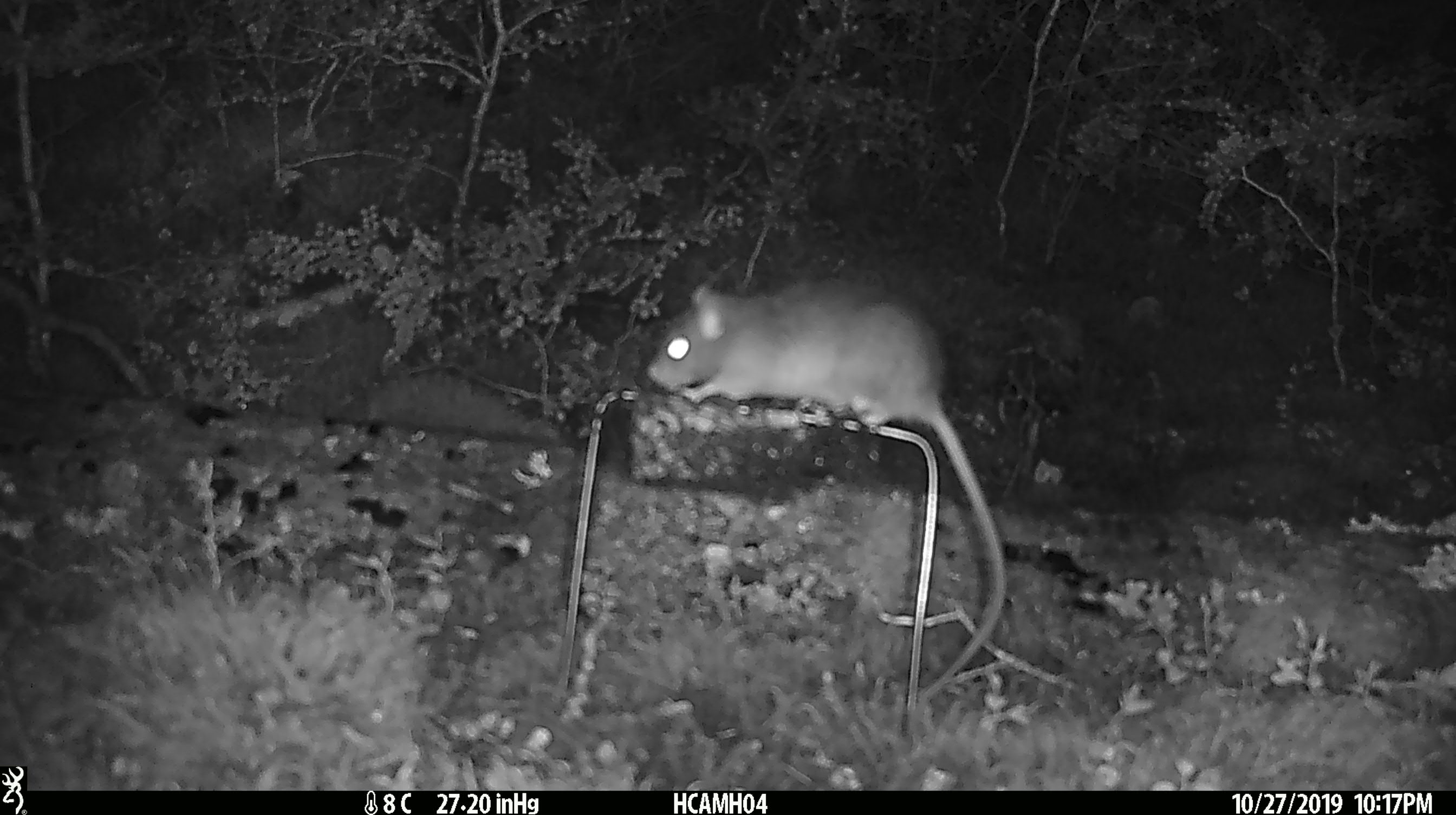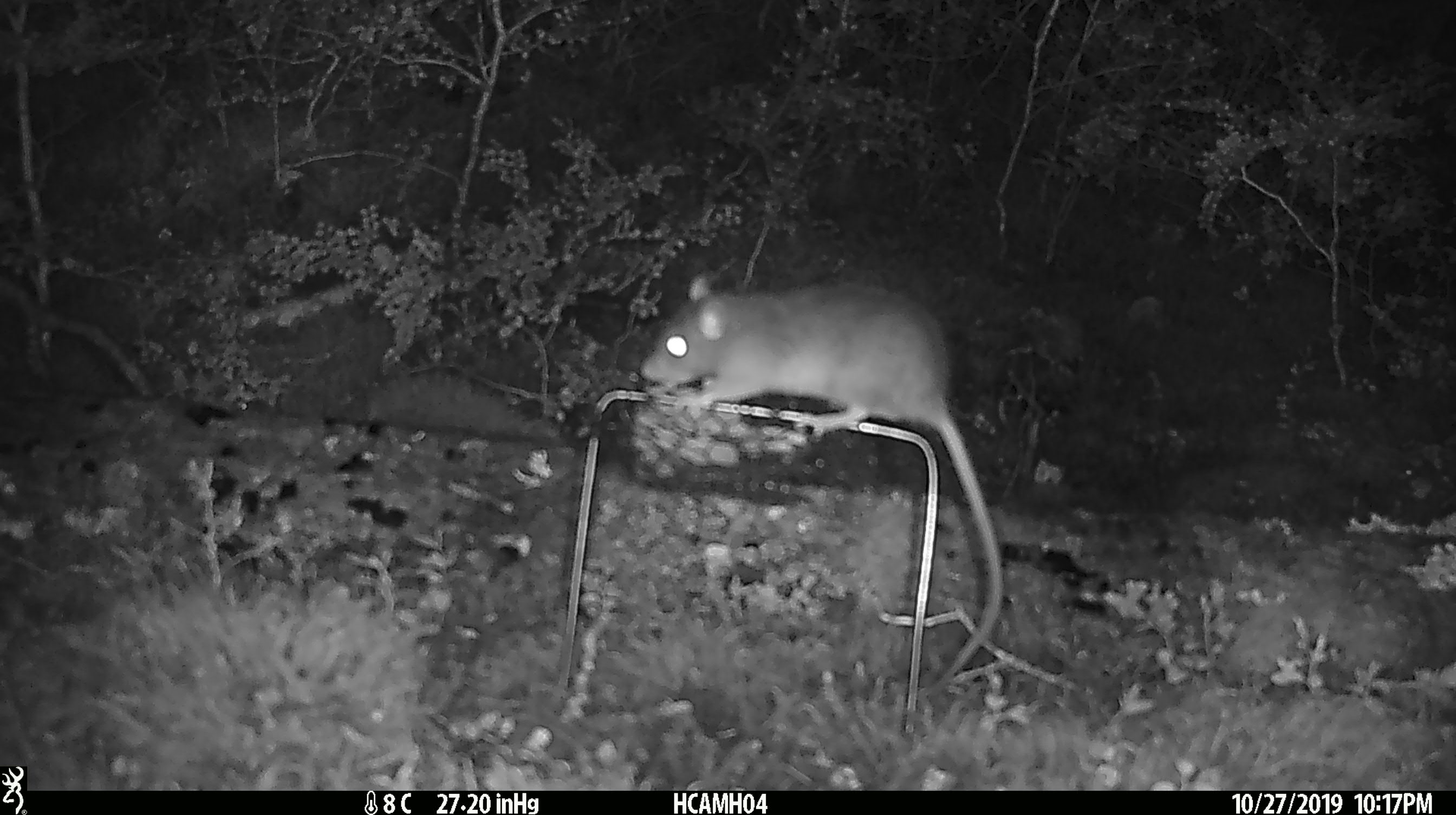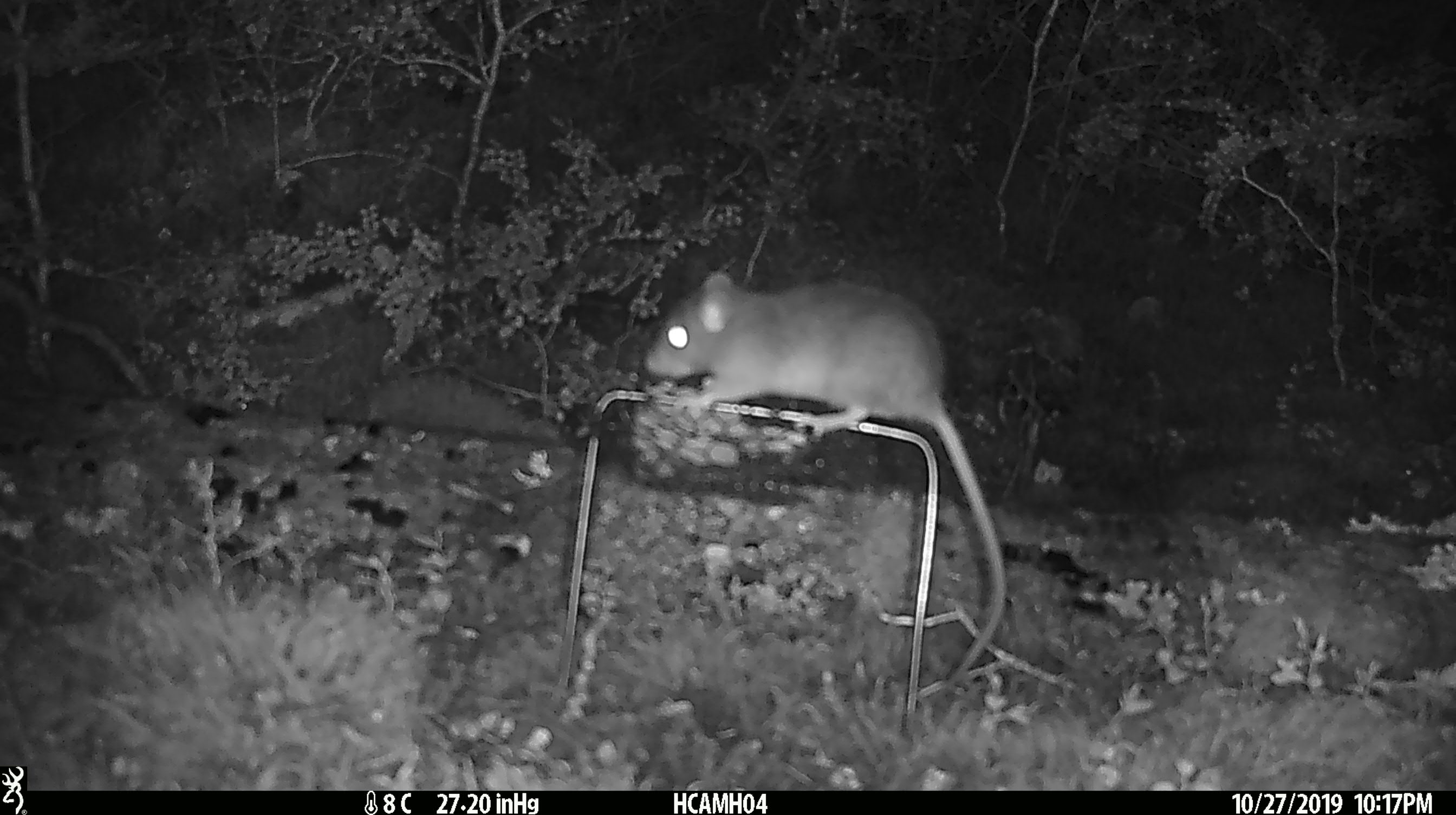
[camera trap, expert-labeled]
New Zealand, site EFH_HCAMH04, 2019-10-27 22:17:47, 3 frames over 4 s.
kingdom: Animalia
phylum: Chordata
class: Mammalia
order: Rodentia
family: Muridae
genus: Rattus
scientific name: Rattus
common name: rat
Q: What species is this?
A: Rat (Rattus).